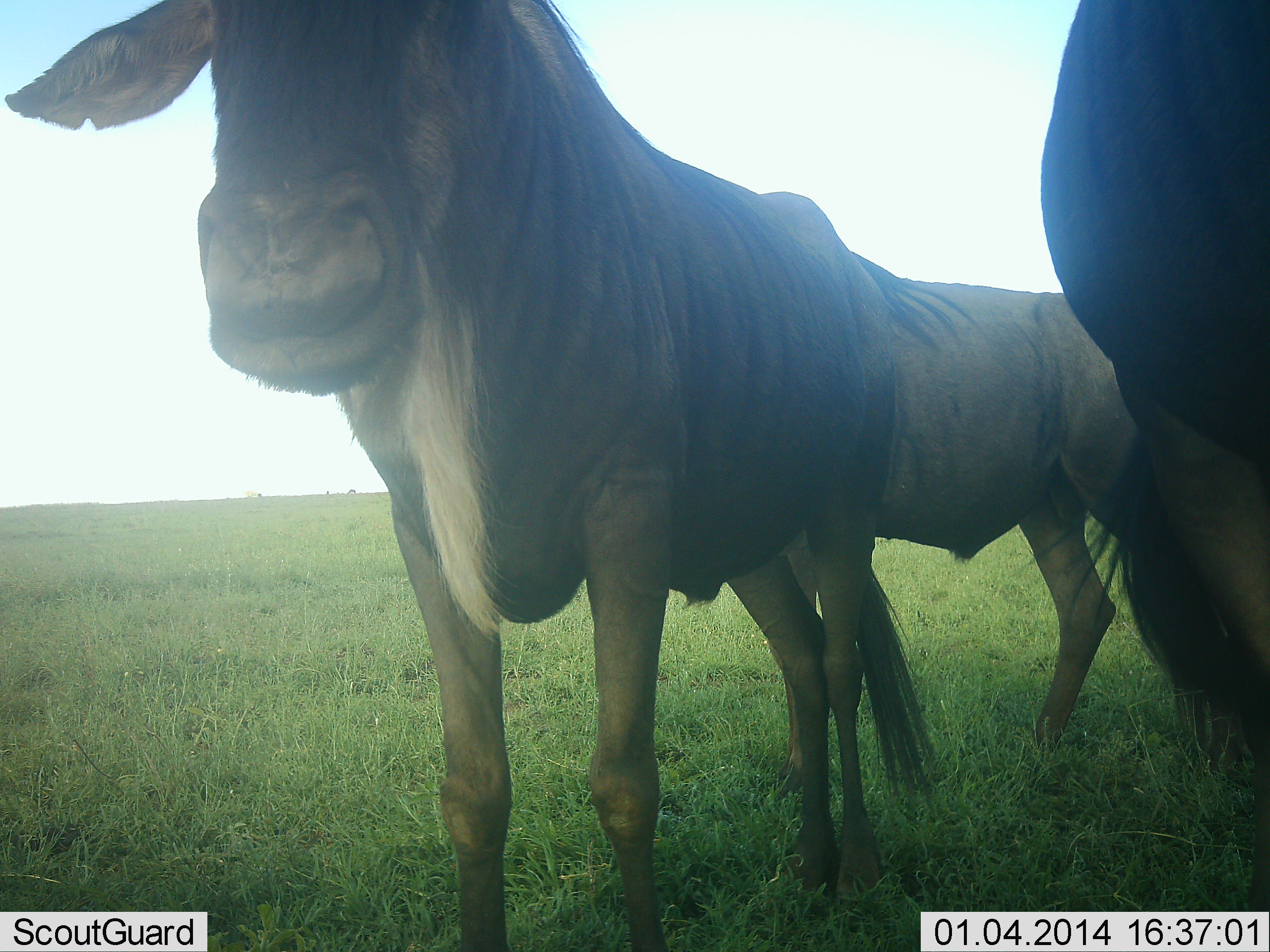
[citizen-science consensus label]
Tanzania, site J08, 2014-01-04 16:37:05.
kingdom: Animalia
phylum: Chordata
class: Mammalia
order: Artiodactyla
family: Bovidae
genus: Connochaetes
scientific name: Connochaetes taurinus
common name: blue wildebeest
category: wildebeest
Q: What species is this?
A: Wildebeest (blue wildebeest) (Connochaetes taurinus).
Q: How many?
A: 3.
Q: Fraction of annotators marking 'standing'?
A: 90%.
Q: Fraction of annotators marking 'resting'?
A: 0%.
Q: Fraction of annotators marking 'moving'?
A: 0%.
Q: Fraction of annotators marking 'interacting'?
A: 0%.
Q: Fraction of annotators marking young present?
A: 0%.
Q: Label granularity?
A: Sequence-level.